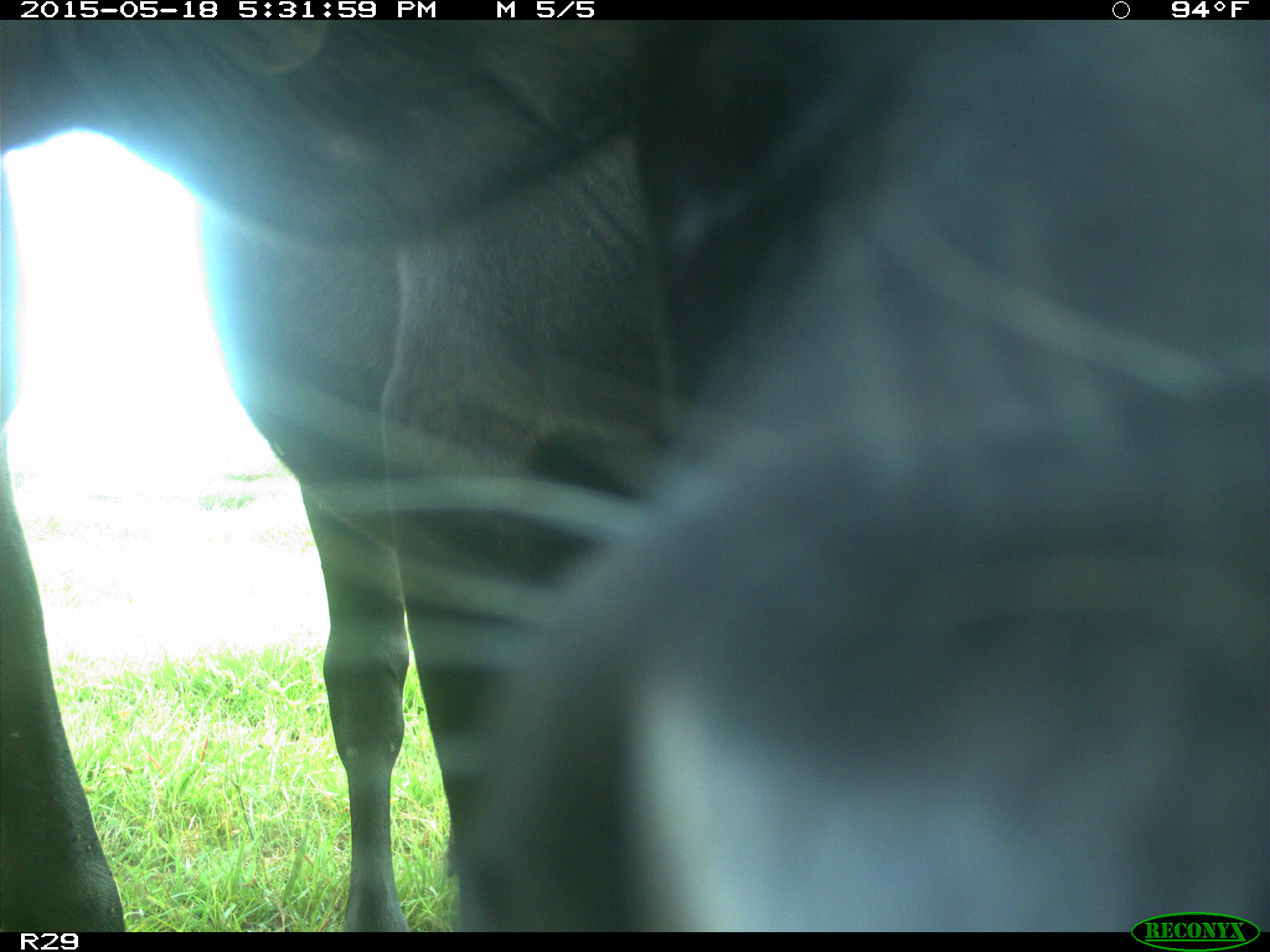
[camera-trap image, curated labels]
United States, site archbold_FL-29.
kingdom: Animalia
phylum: Chordata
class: Mammalia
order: Artiodactyla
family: Bovidae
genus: Bos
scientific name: Bos taurus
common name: domestic cow